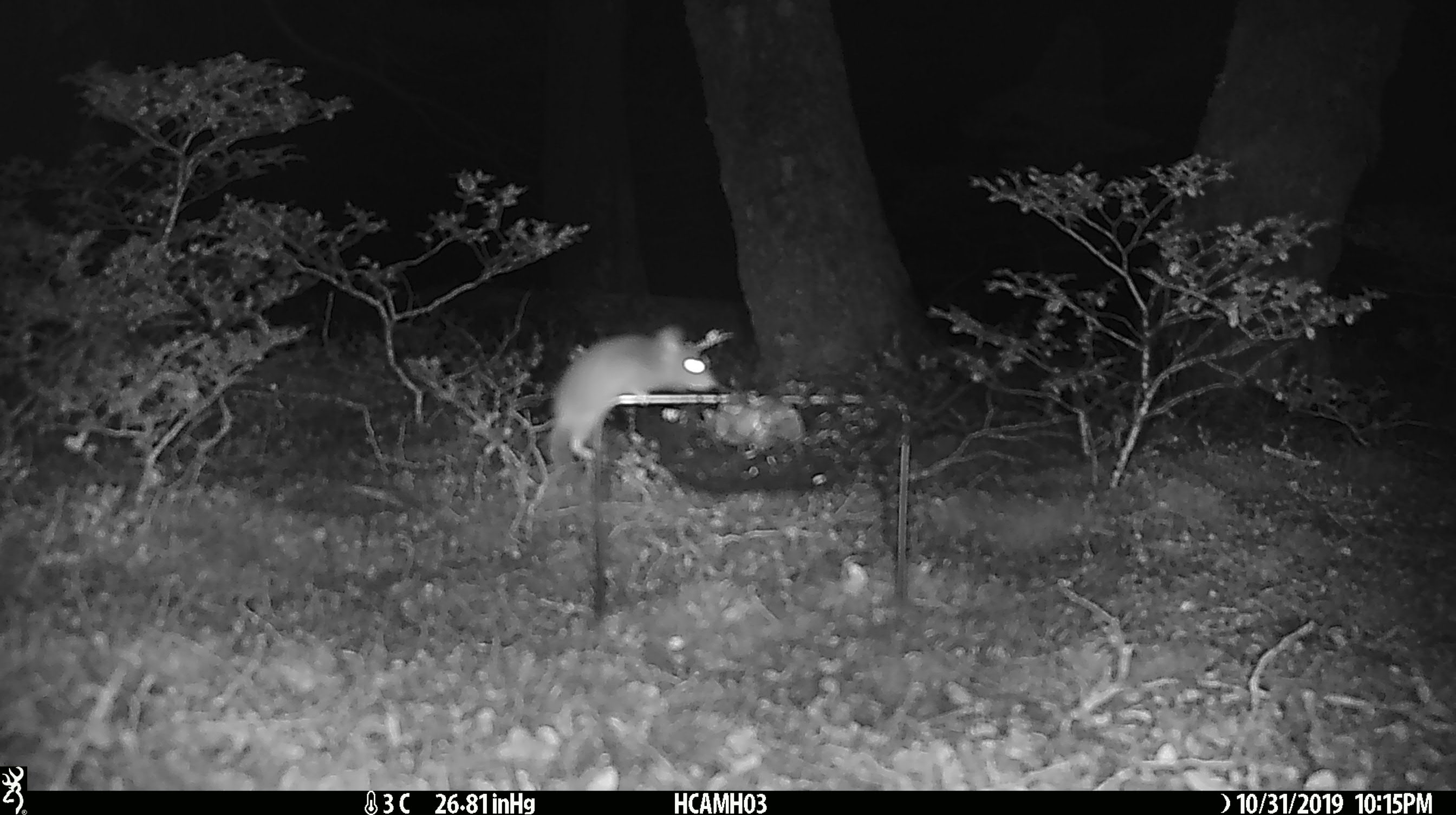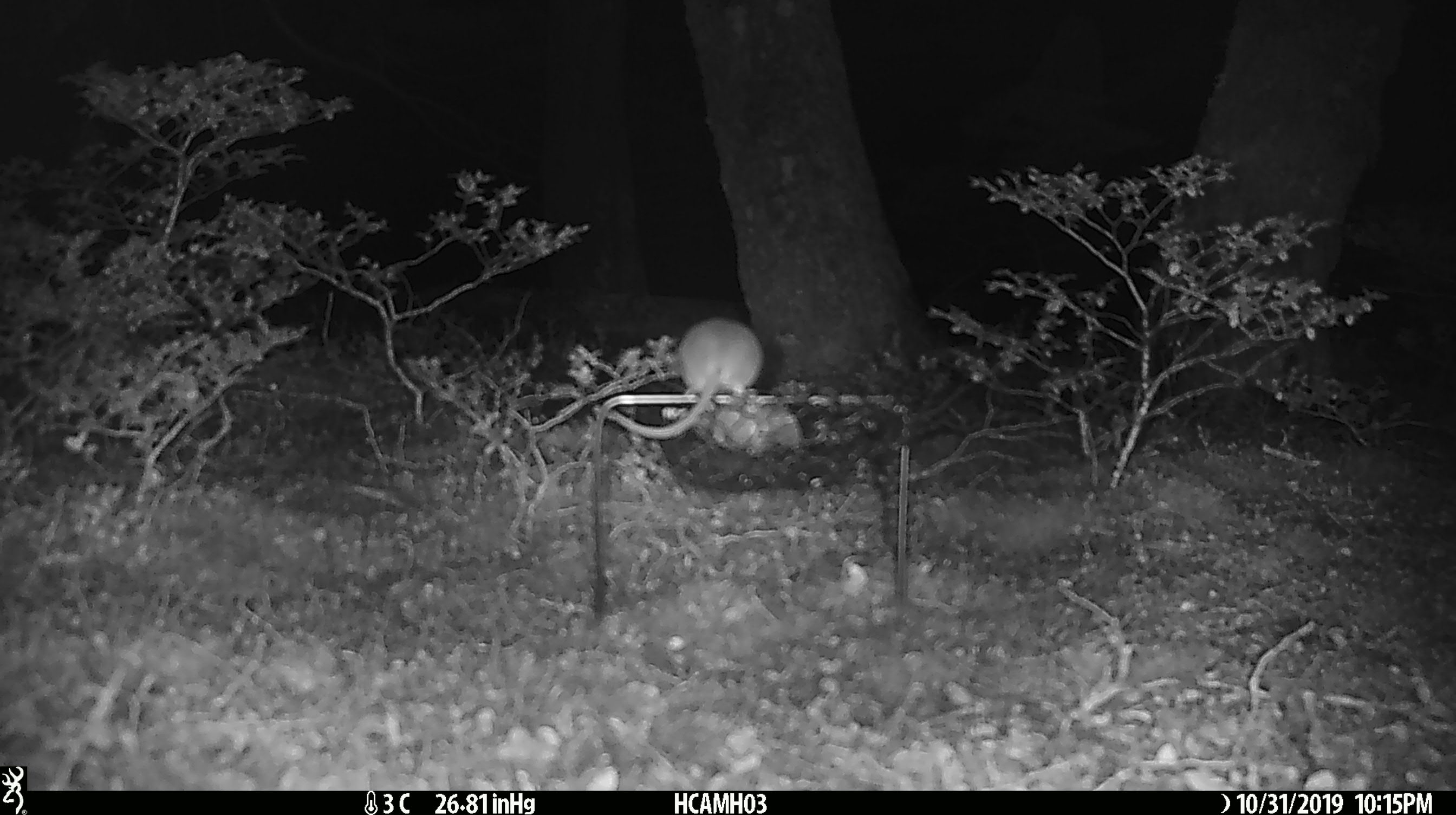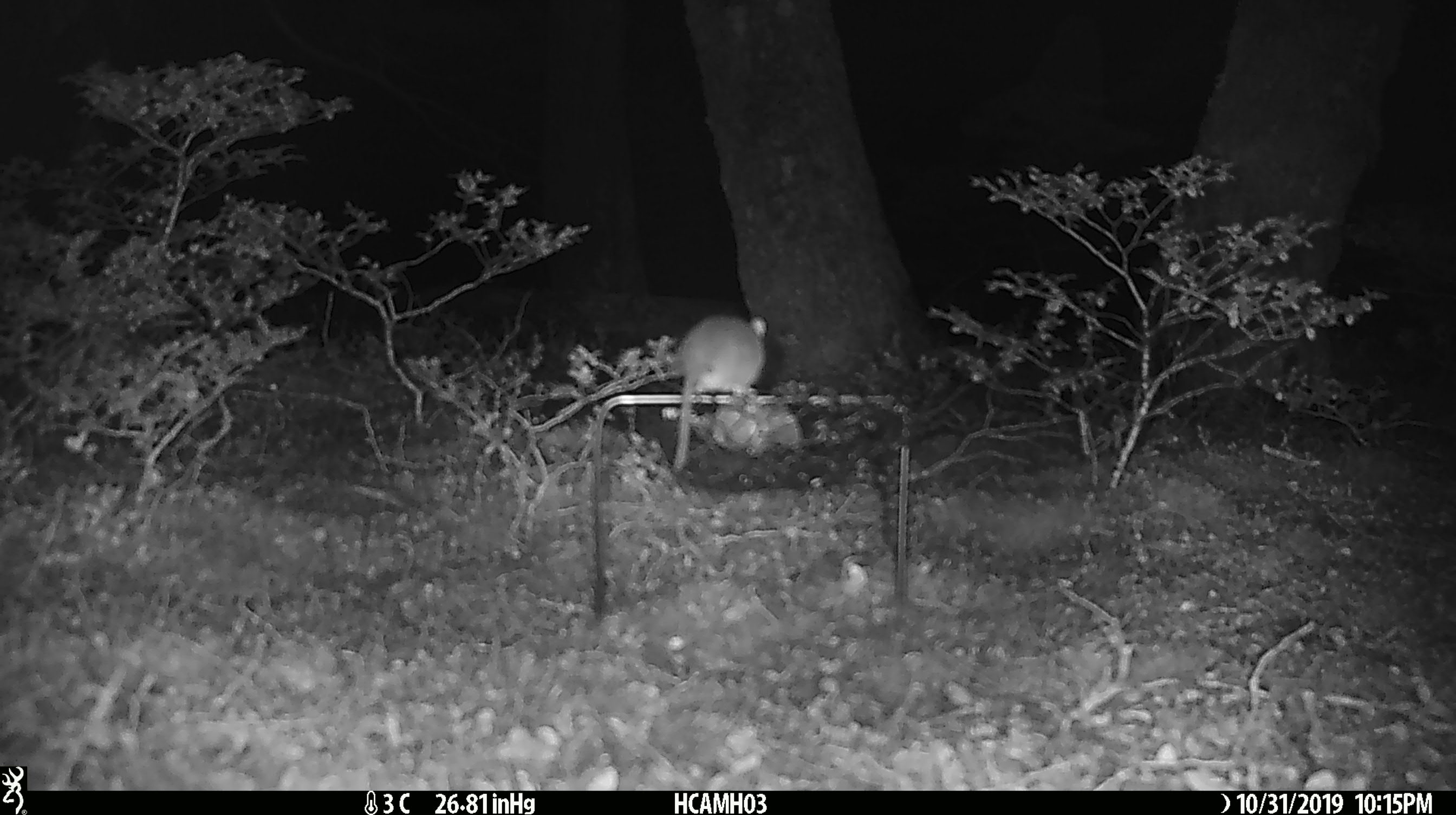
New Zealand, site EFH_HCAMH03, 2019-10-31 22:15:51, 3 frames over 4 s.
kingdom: Animalia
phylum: Chordata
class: Mammalia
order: Rodentia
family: Muridae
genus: Mus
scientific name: Mus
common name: mouse